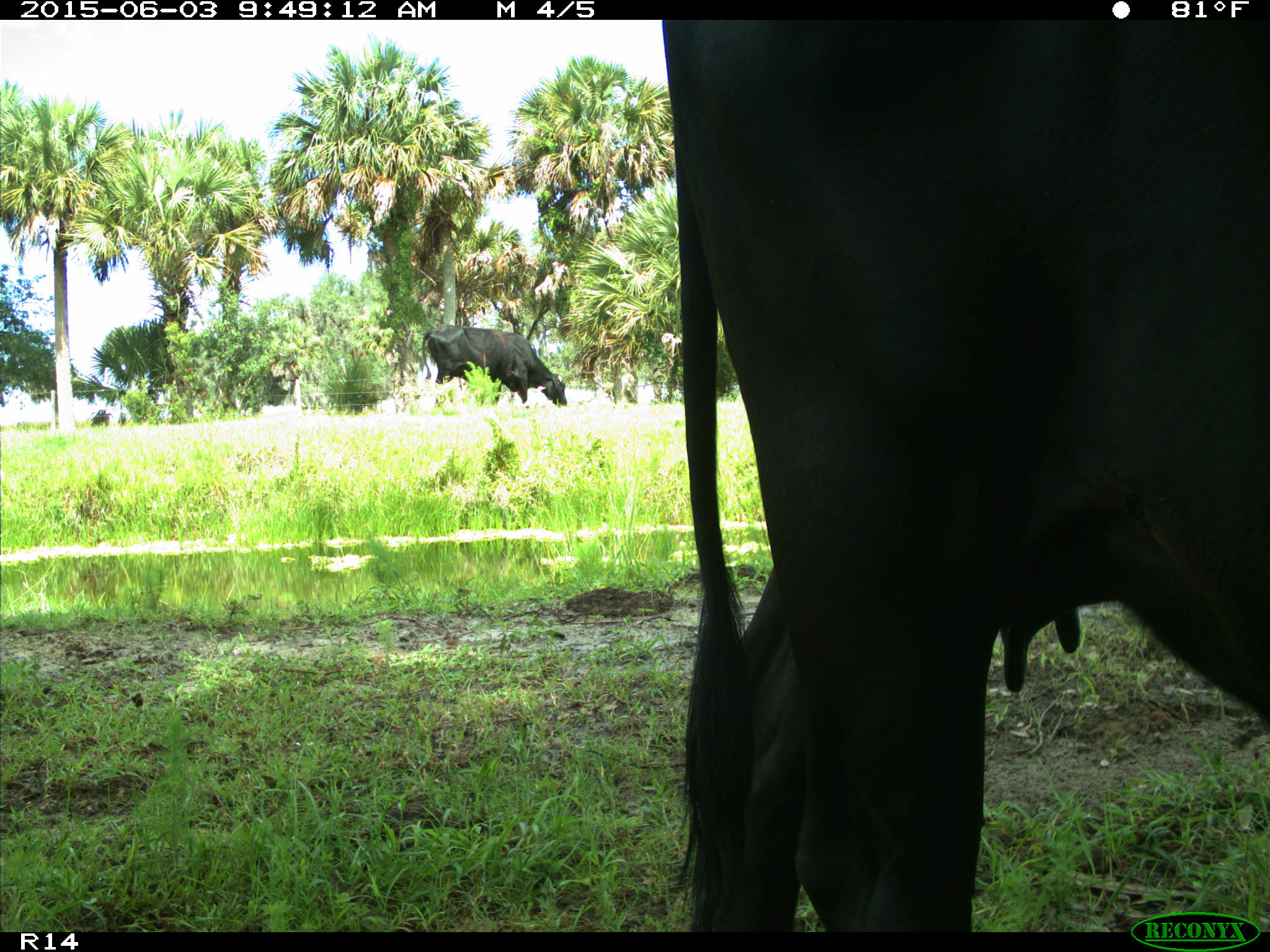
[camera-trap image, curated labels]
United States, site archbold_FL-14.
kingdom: Animalia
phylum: Chordata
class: Mammalia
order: Artiodactyla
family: Bovidae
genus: Bos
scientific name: Bos taurus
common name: domestic cow